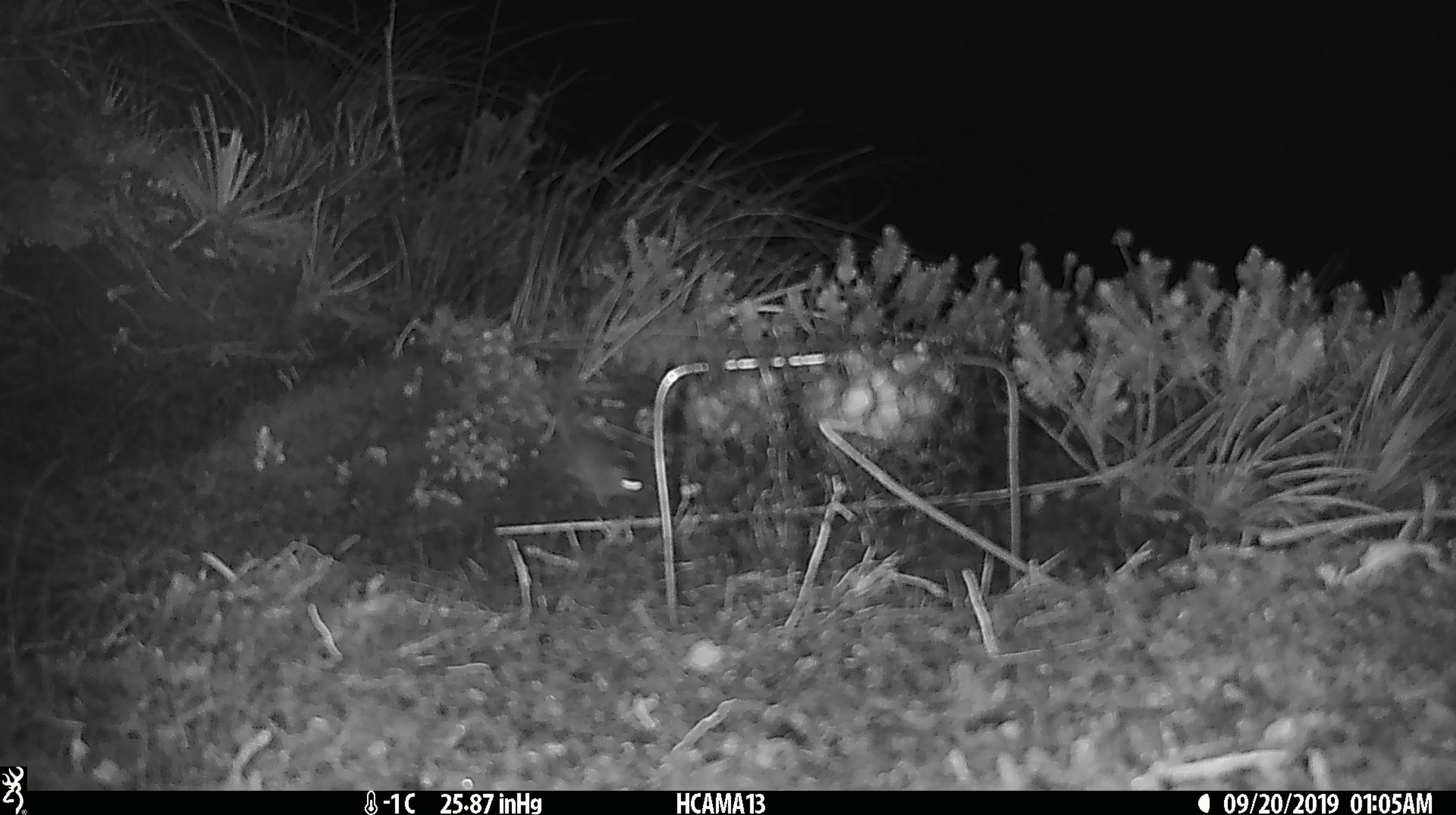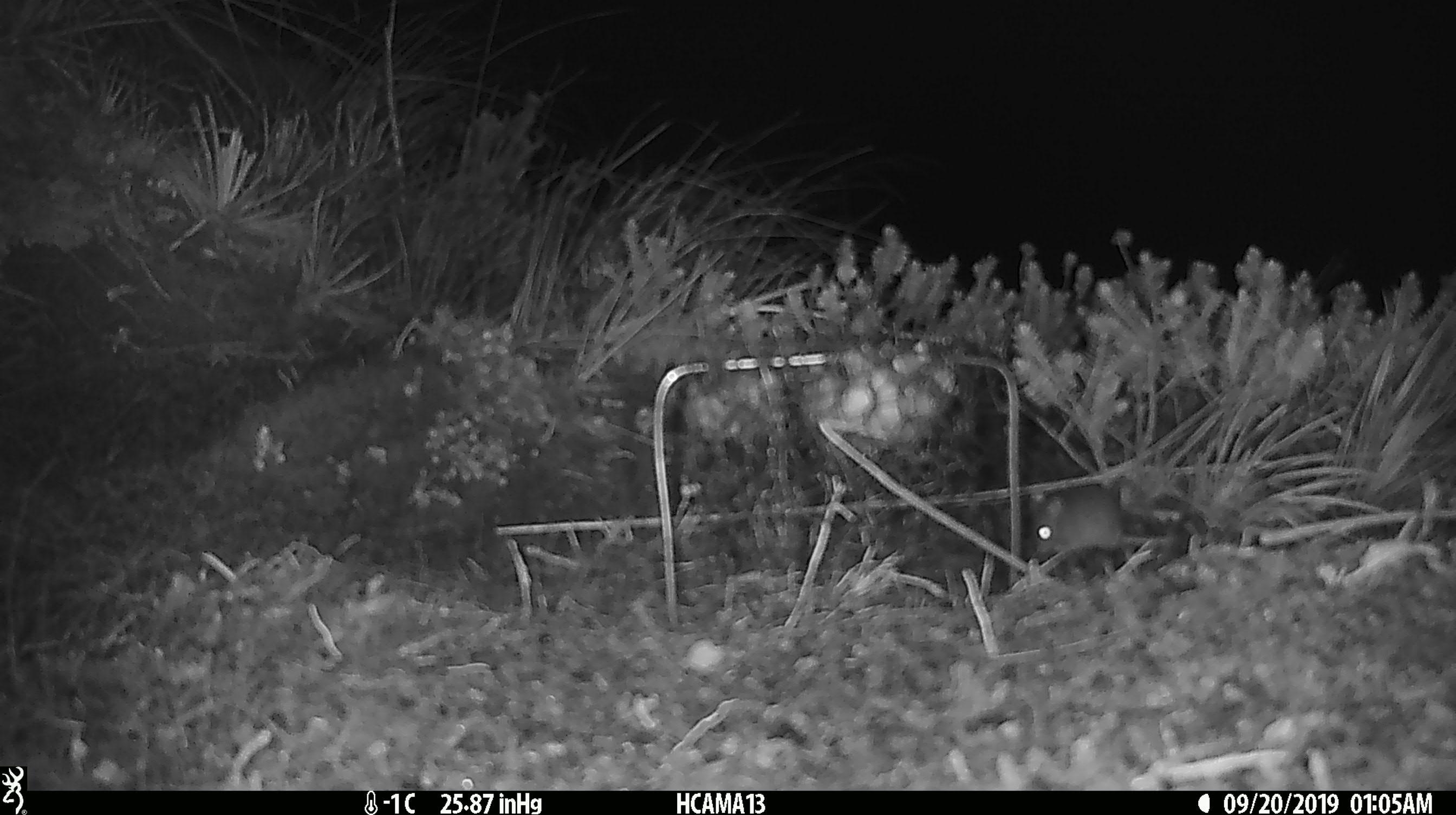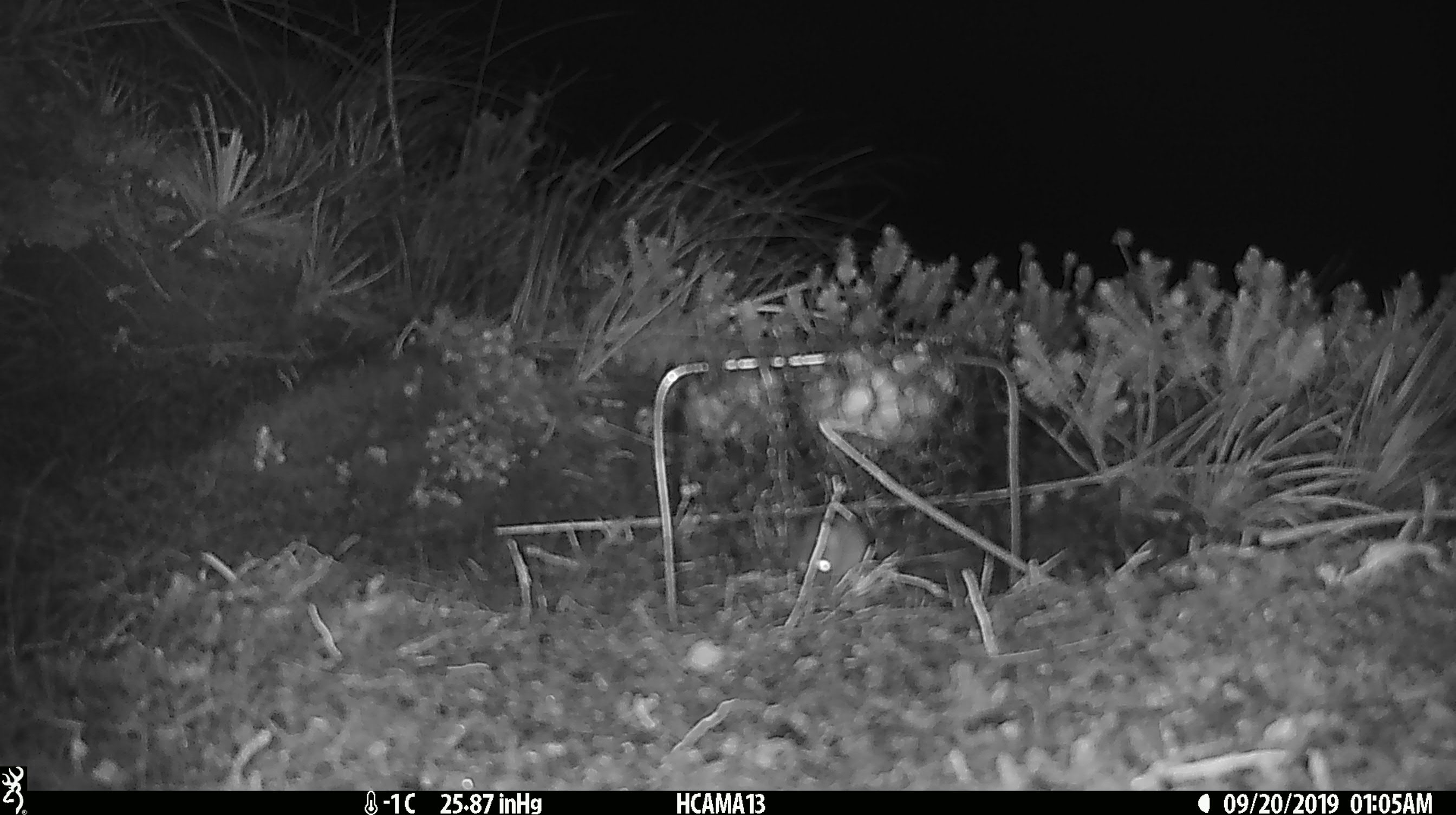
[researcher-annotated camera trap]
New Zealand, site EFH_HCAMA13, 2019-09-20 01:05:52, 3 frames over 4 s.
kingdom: Animalia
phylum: Chordata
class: Mammalia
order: Rodentia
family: Muridae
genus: Mus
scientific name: Mus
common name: mouse